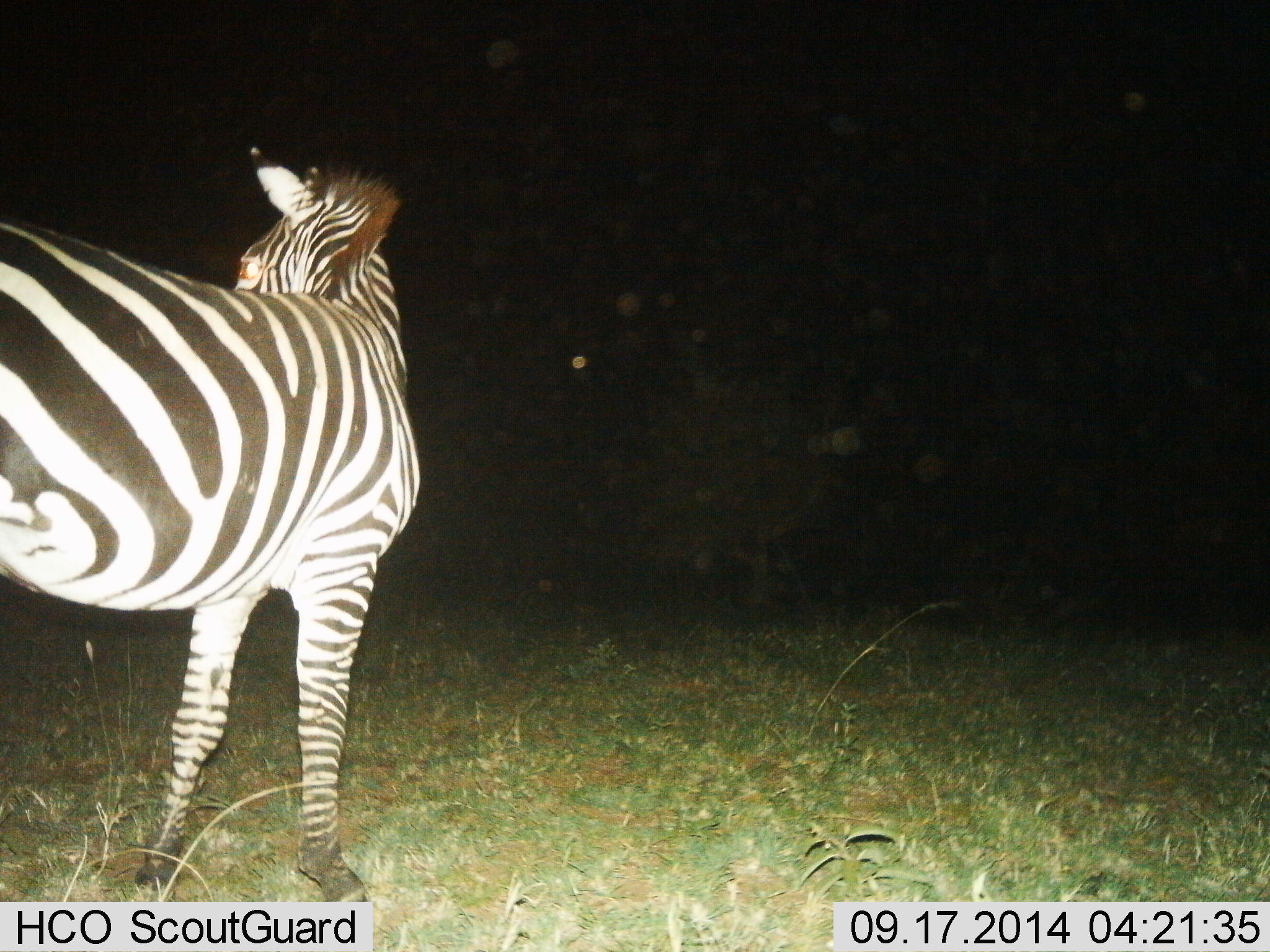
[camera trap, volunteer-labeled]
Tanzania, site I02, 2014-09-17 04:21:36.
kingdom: Animalia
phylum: Chordata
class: Mammalia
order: Perissodactyla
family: Equidae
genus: Equus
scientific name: Equus quagga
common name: plains zebra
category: zebra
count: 1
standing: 100%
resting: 0%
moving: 0%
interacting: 0%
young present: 0%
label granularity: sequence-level